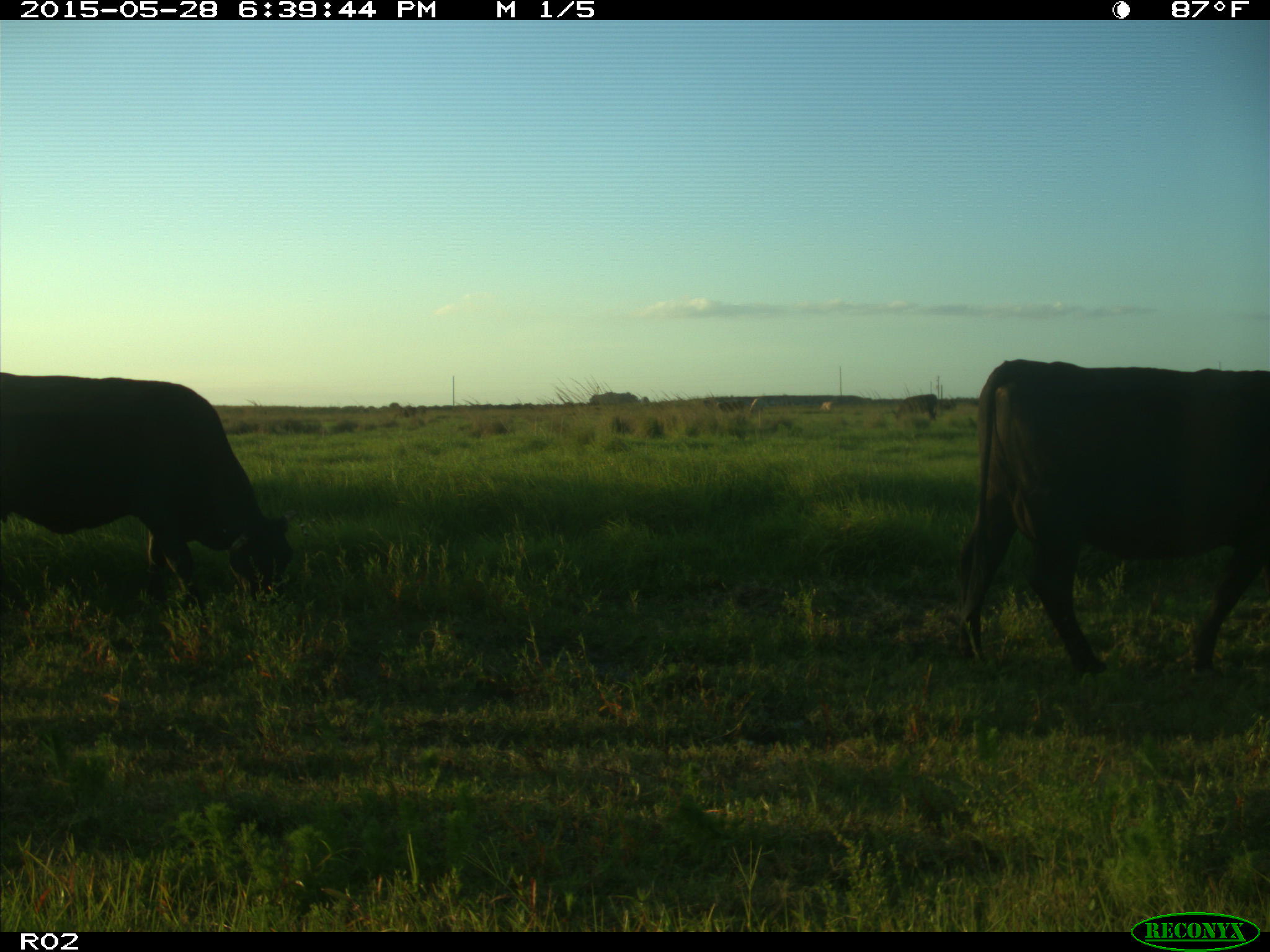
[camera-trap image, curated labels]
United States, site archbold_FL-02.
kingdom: Animalia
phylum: Chordata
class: Mammalia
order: Artiodactyla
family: Bovidae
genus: Bos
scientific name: Bos taurus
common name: domestic cow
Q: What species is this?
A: Bos taurus (domestic cow).